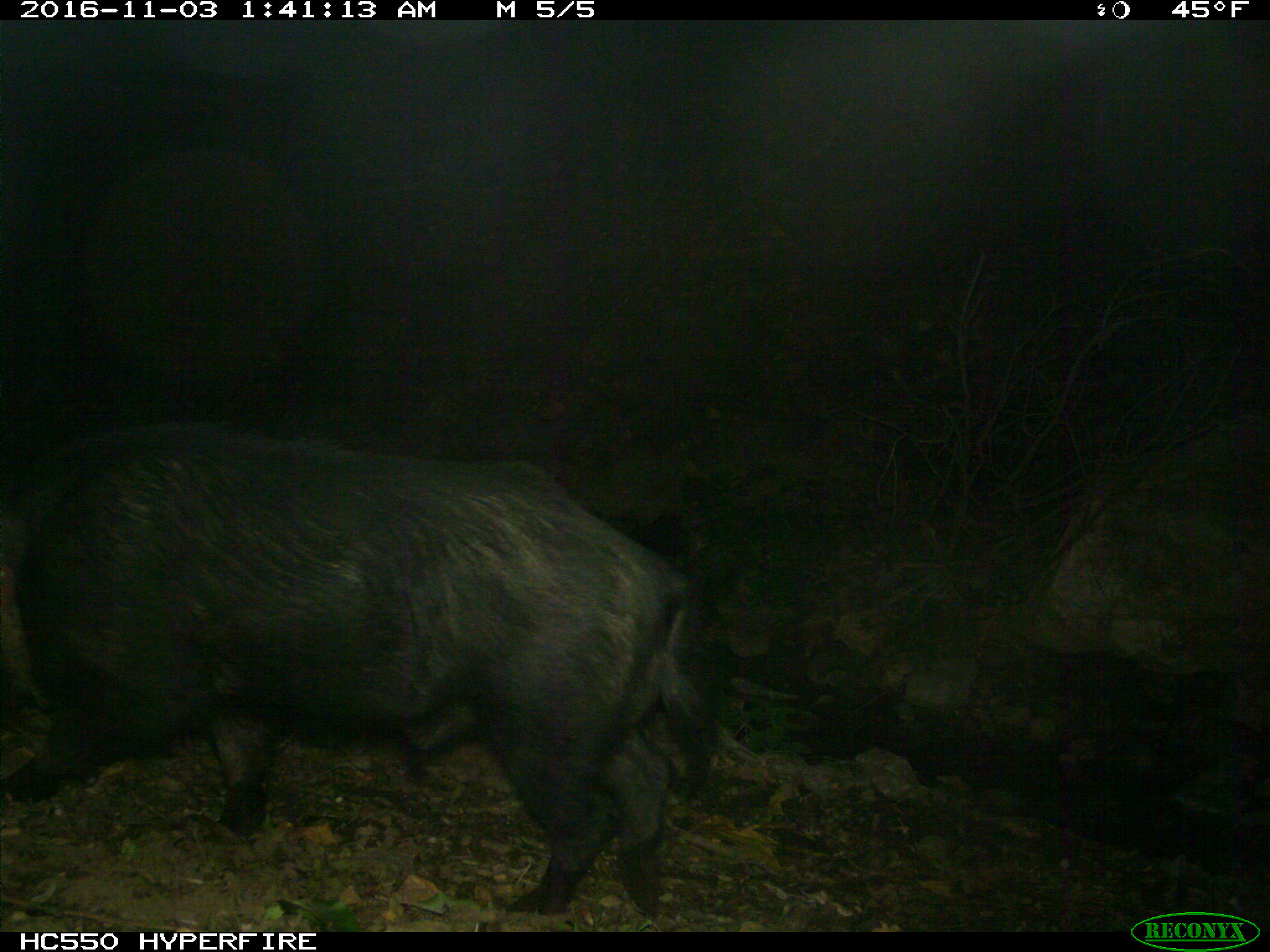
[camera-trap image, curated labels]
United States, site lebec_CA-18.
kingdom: Animalia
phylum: Chordata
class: Mammalia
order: Artiodactyla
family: Suidae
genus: Sus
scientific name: Sus scrofa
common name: wild boar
Sus scrofa (wild boar).